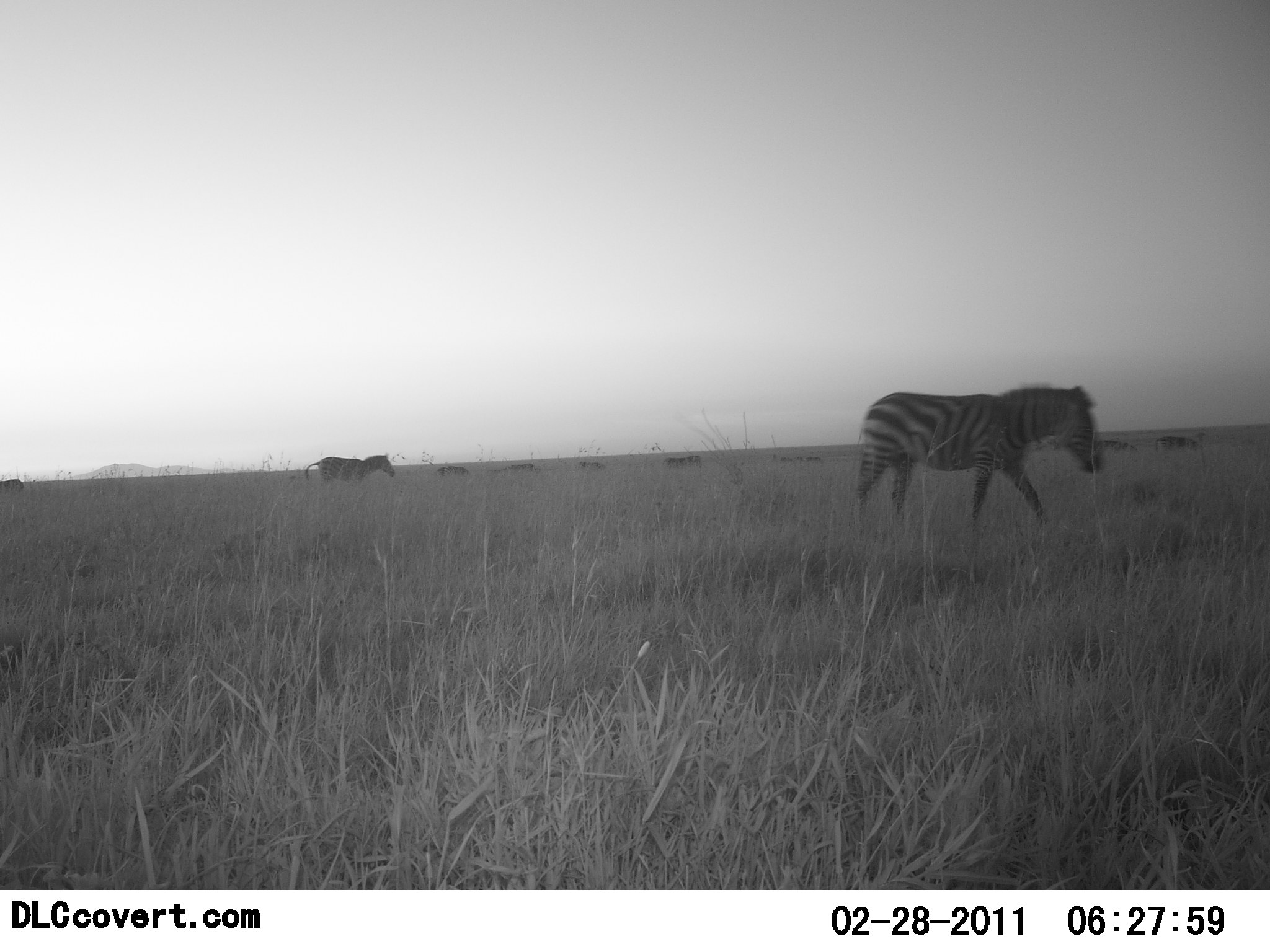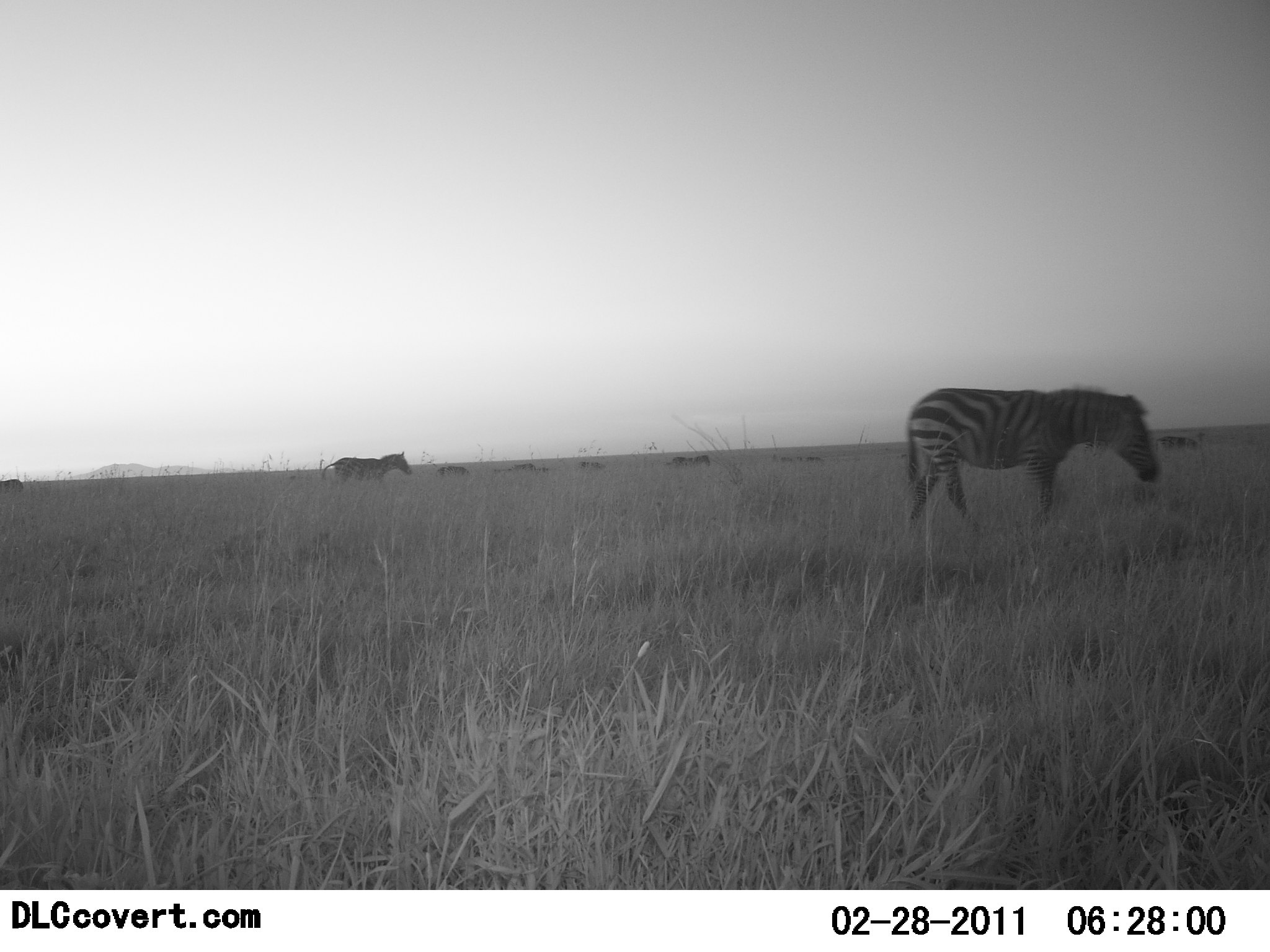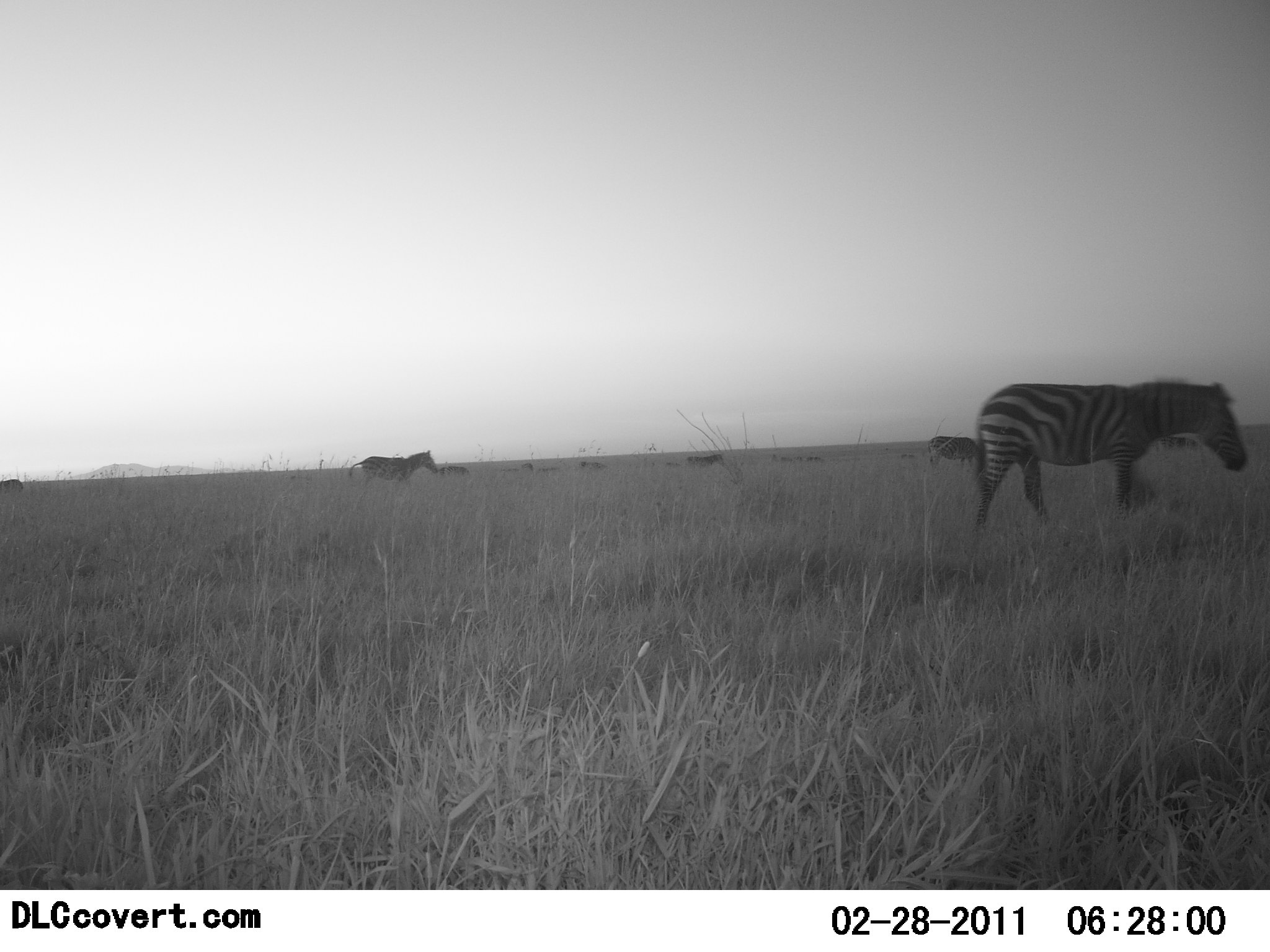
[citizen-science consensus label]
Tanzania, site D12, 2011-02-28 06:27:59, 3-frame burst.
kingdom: Animalia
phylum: Chordata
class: Mammalia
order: Perissodactyla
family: Equidae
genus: Equus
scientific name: Equus quagga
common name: plains zebra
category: zebra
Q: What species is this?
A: Zebra (plains zebra) (Equus quagga).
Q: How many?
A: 6.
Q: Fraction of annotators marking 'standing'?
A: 8%.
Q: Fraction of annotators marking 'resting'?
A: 0%.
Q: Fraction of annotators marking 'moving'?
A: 100%.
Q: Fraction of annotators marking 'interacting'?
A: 0%.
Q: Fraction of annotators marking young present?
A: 0%.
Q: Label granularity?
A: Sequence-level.